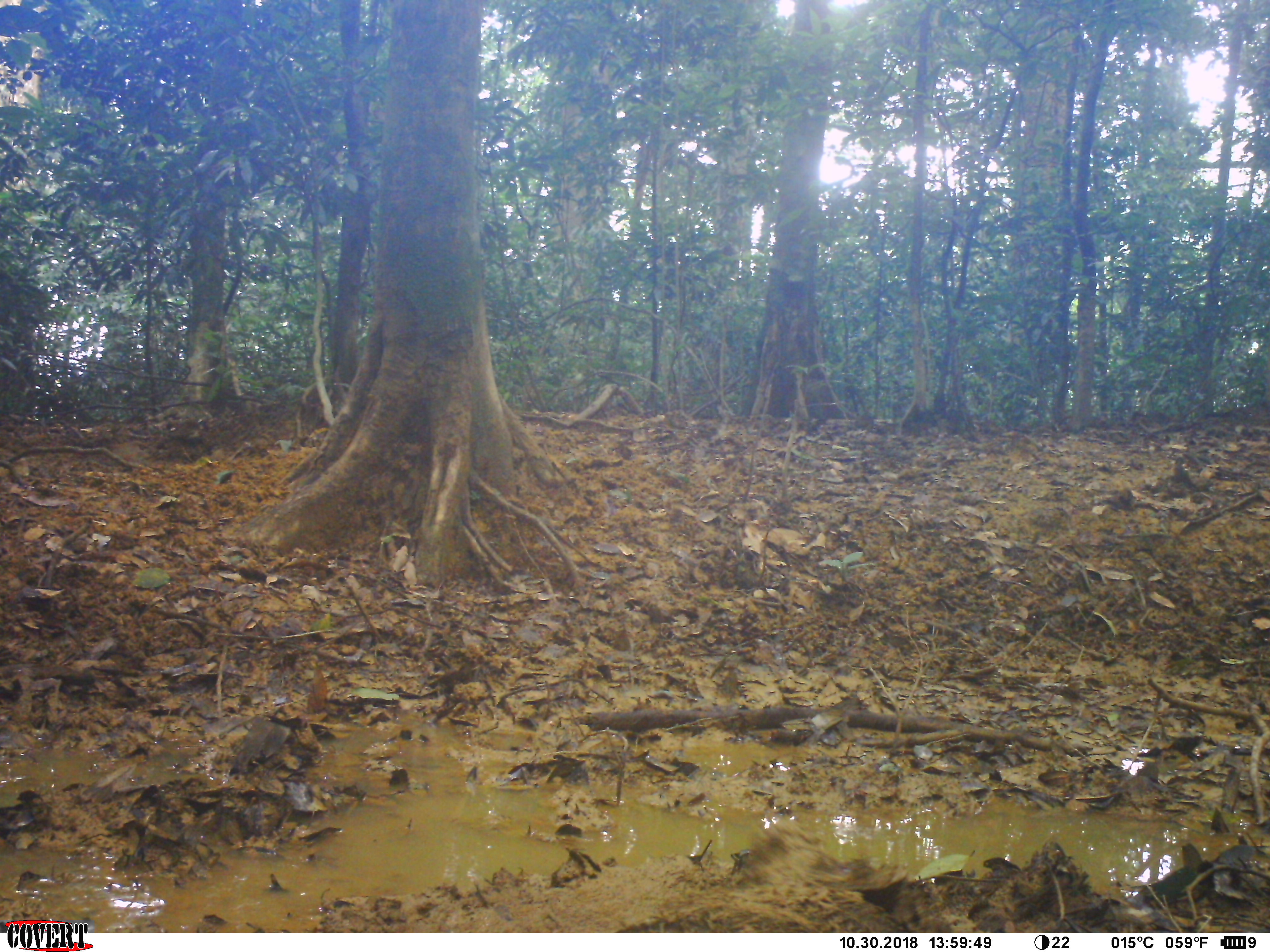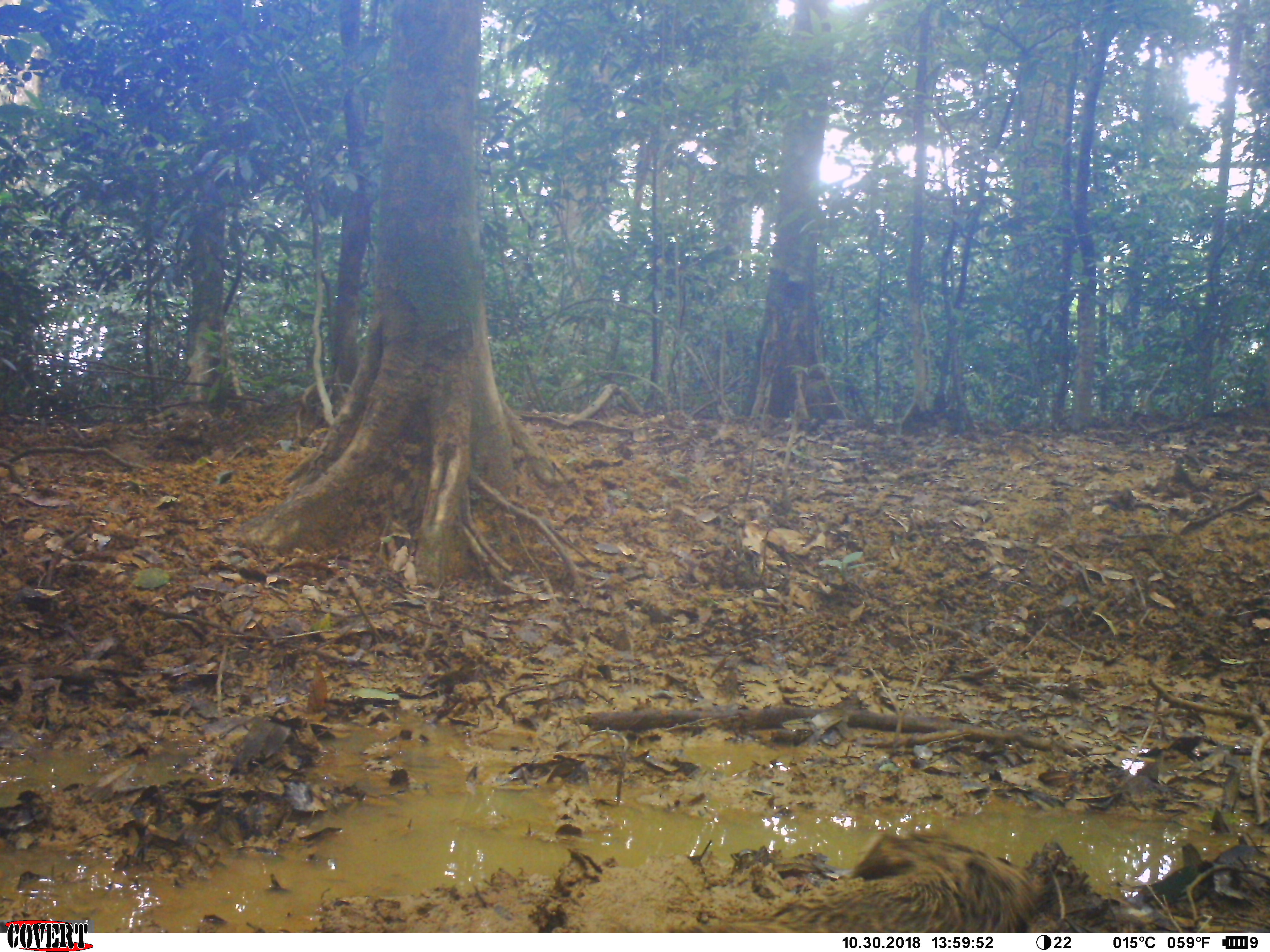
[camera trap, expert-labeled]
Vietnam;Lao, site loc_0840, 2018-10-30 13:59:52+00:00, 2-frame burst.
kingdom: Animalia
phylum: Chordata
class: Mammalia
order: Artiodactyla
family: Suidae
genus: Sus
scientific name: Sus scrofa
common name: eurasian wild pig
Eurasian wild pig (Sus scrofa). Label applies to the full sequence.